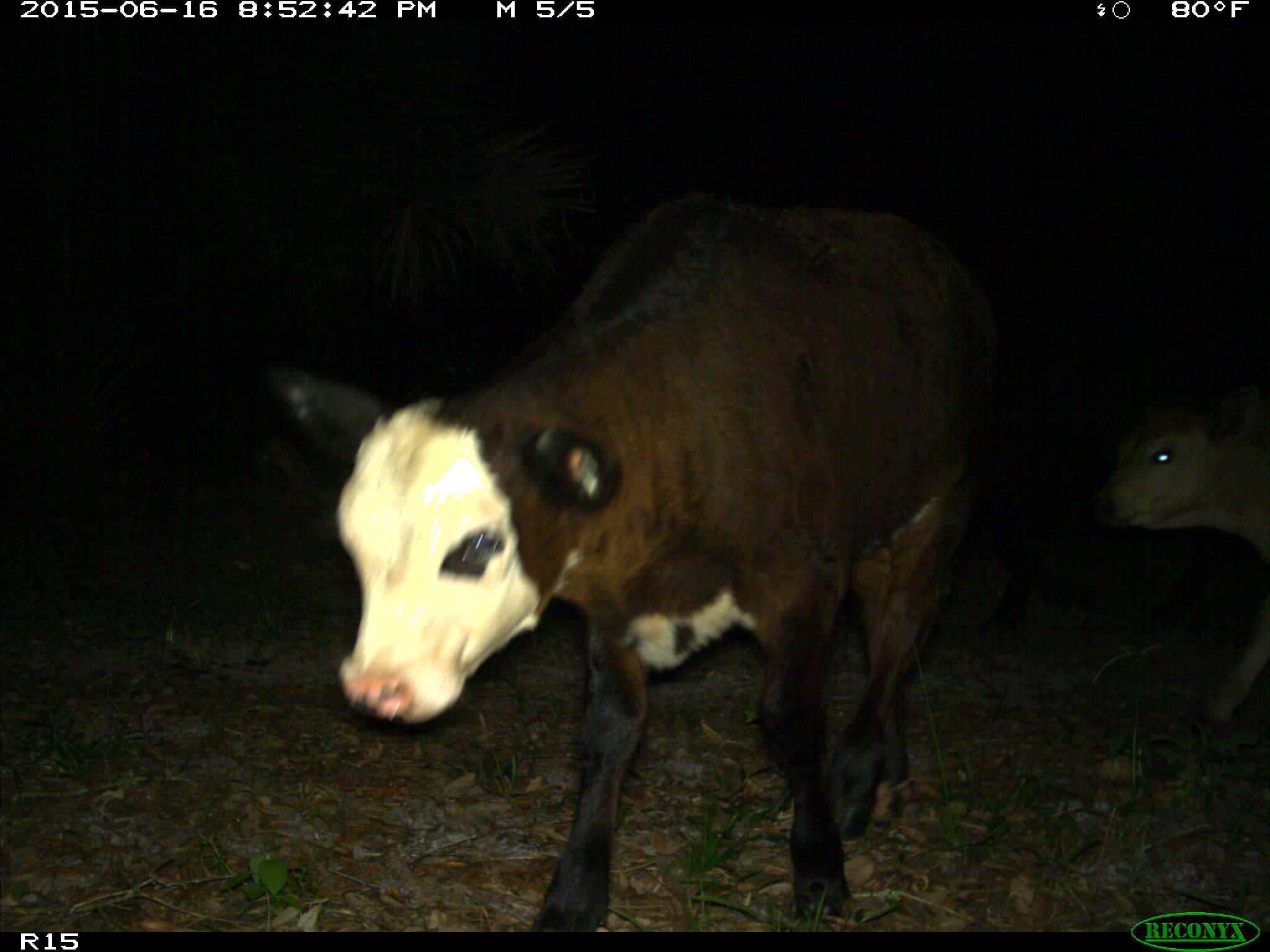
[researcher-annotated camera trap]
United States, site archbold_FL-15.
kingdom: Animalia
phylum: Chordata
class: Mammalia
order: Artiodactyla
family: Bovidae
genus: Bos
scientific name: Bos taurus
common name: domestic cow